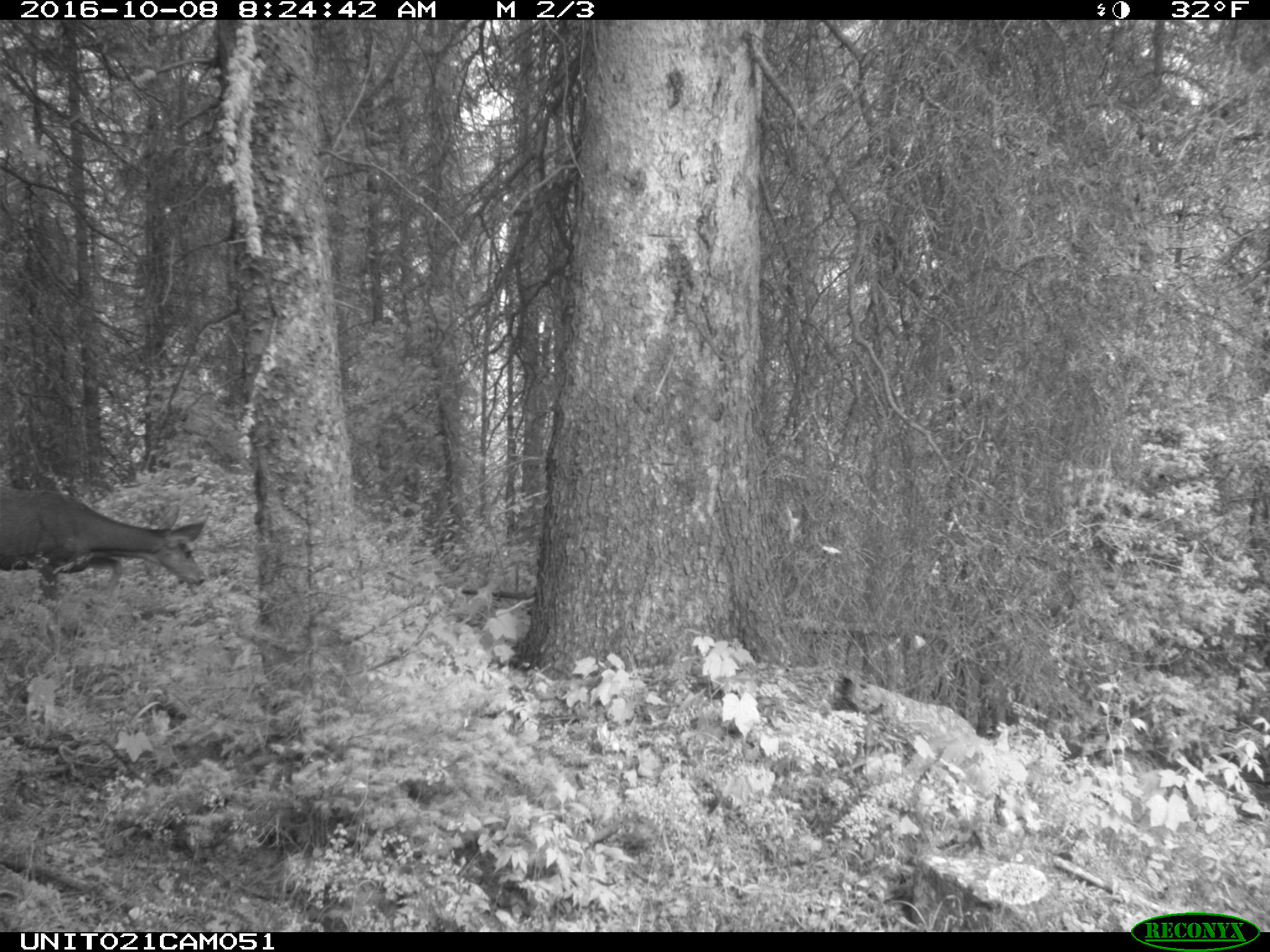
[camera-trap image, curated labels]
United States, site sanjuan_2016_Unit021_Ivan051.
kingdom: Animalia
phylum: Chordata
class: Mammalia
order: Artiodactyla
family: Cervidae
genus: Odocoileus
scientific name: Odocoileus hemionus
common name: mule deer